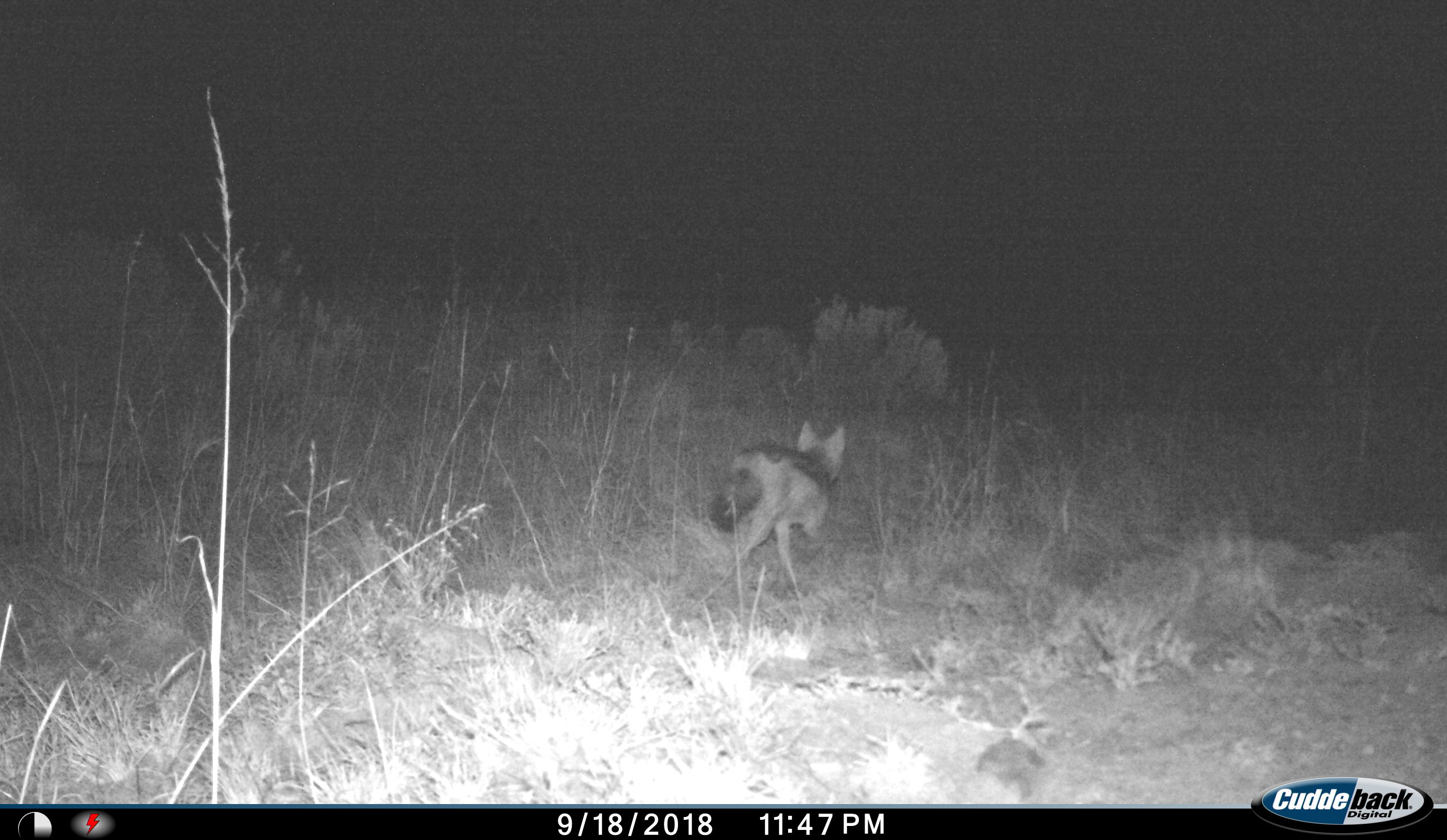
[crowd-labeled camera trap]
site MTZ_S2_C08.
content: unidentified animal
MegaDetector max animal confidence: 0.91